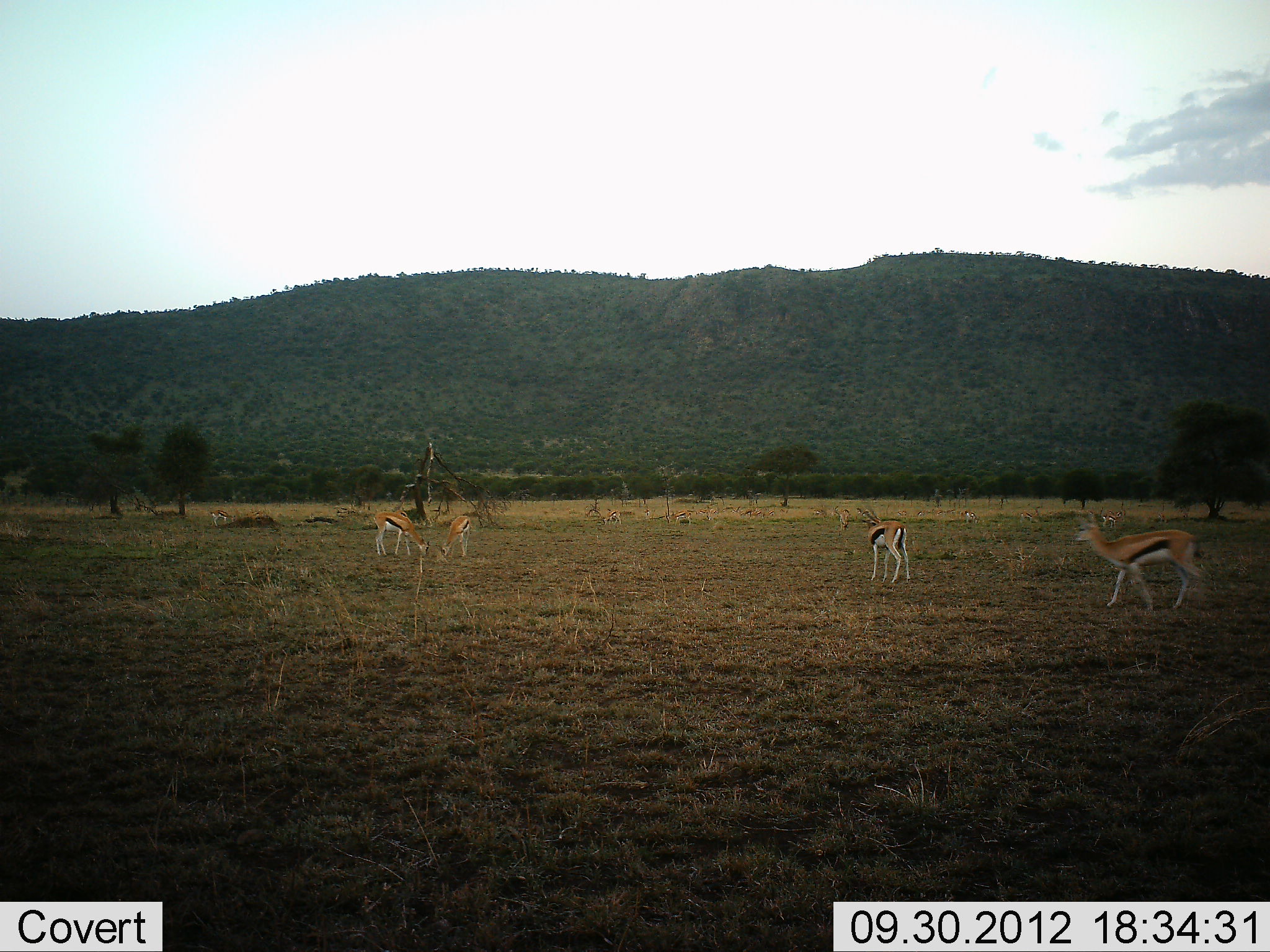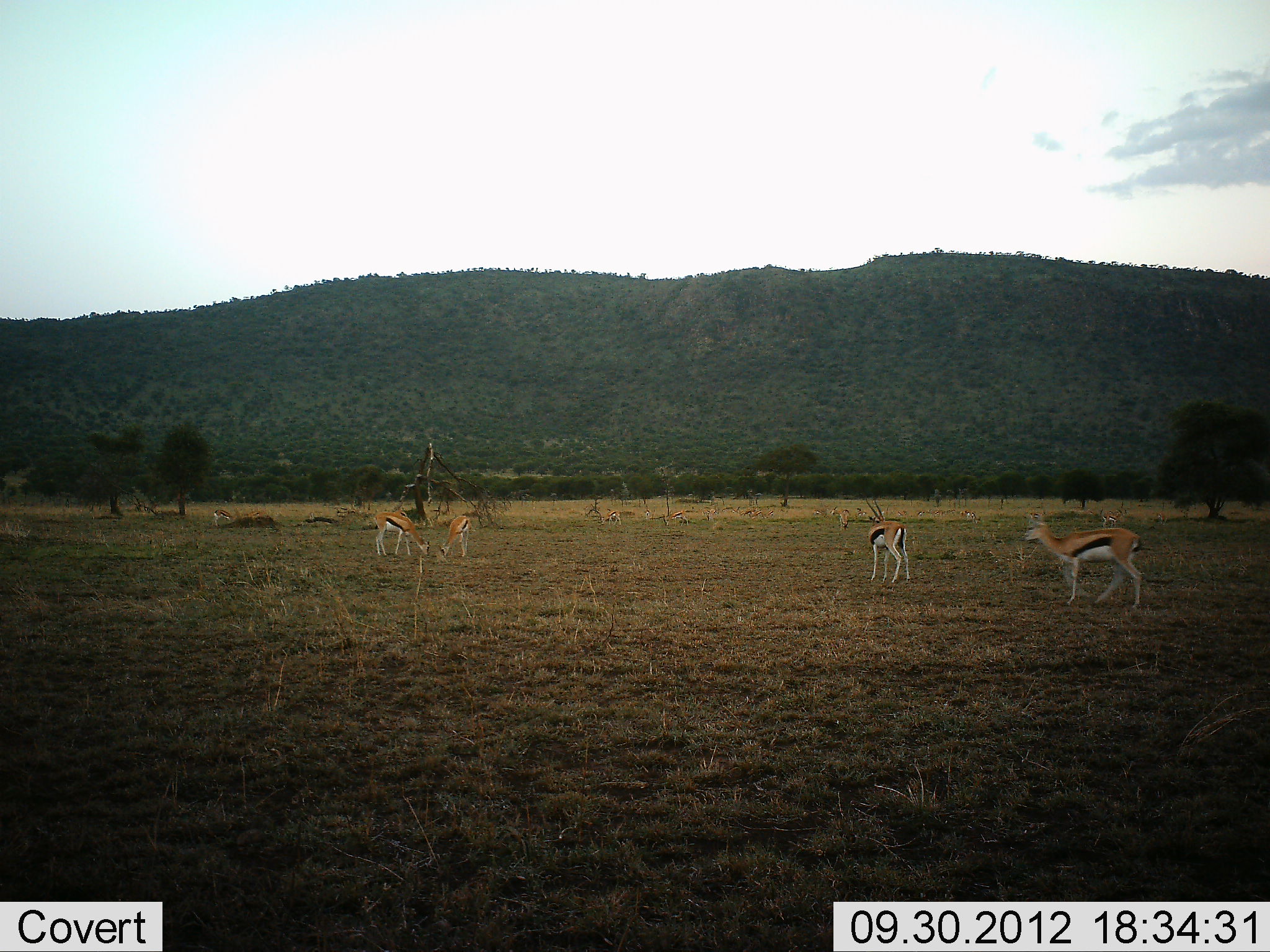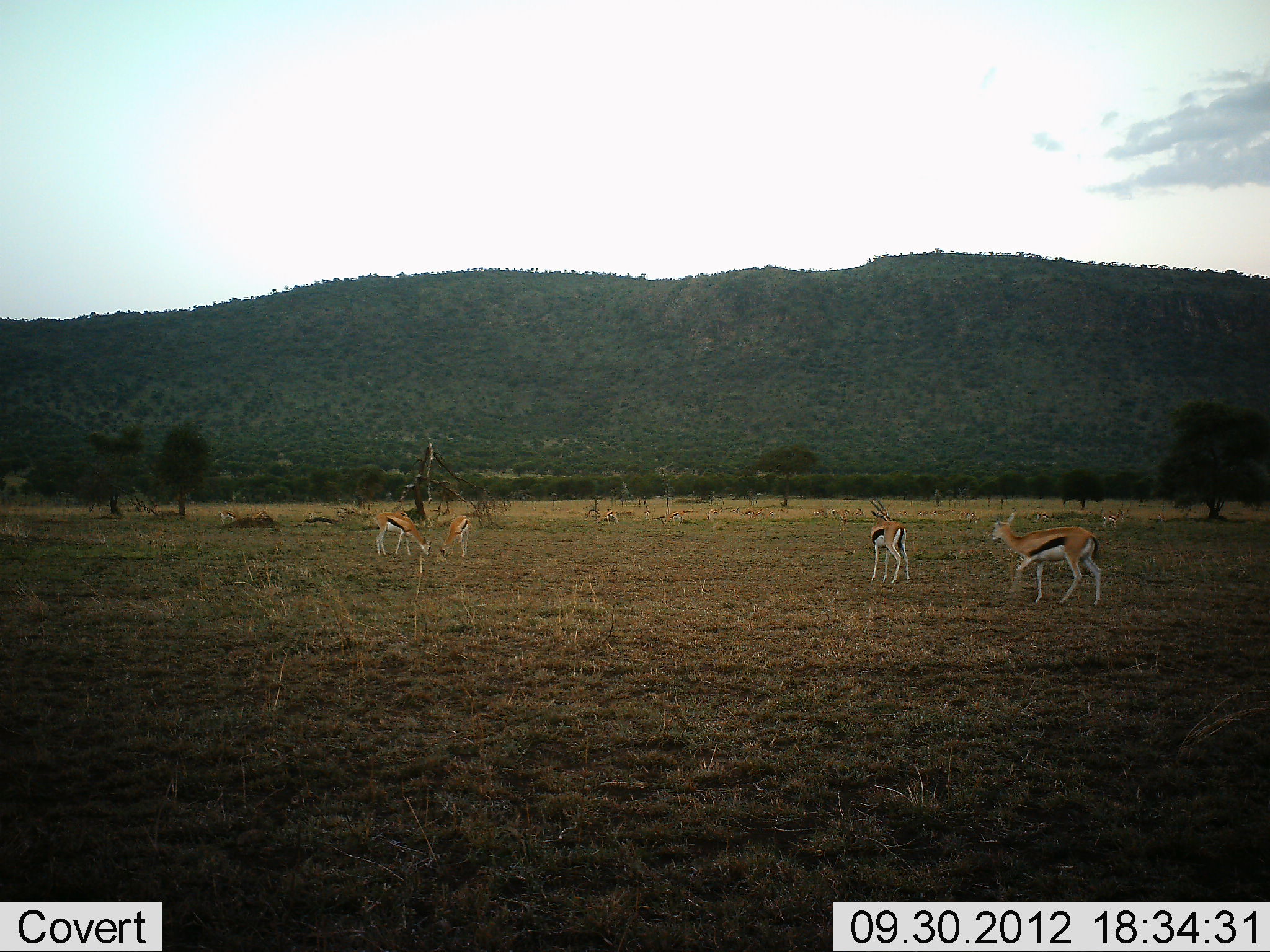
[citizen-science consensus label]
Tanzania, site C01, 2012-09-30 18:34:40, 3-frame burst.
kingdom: Animalia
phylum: Chordata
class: Mammalia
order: Artiodactyla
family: Bovidae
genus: Eudorcas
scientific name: Eudorcas thomsonii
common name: thomson's gazelle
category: gazellethomsons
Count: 5.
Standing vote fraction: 80%.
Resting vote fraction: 10%.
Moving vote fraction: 50%.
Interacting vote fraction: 0%.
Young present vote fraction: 0%.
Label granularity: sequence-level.